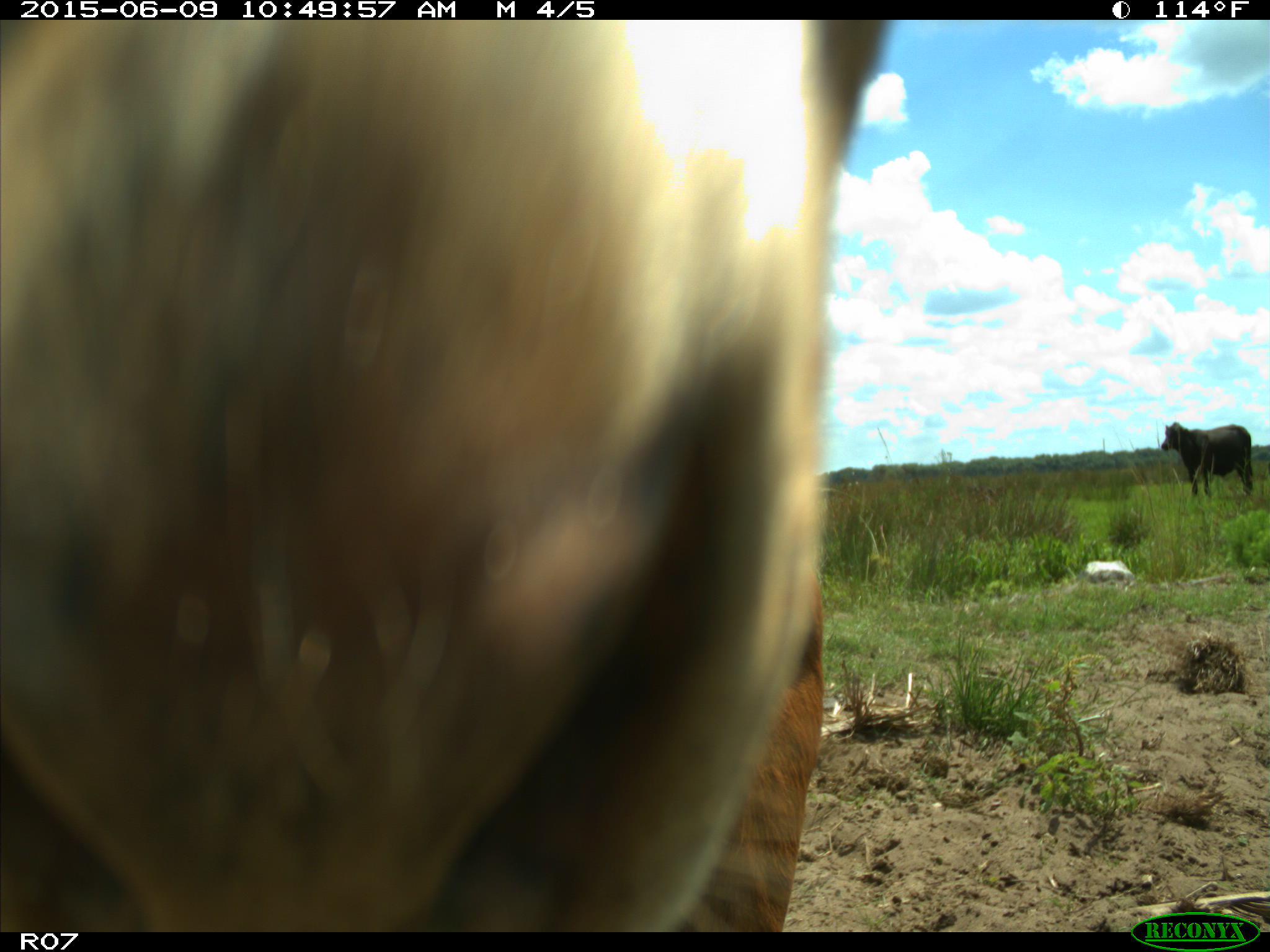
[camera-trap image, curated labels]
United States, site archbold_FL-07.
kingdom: Animalia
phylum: Chordata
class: Mammalia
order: Artiodactyla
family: Bovidae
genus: Bos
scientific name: Bos taurus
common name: domestic cow